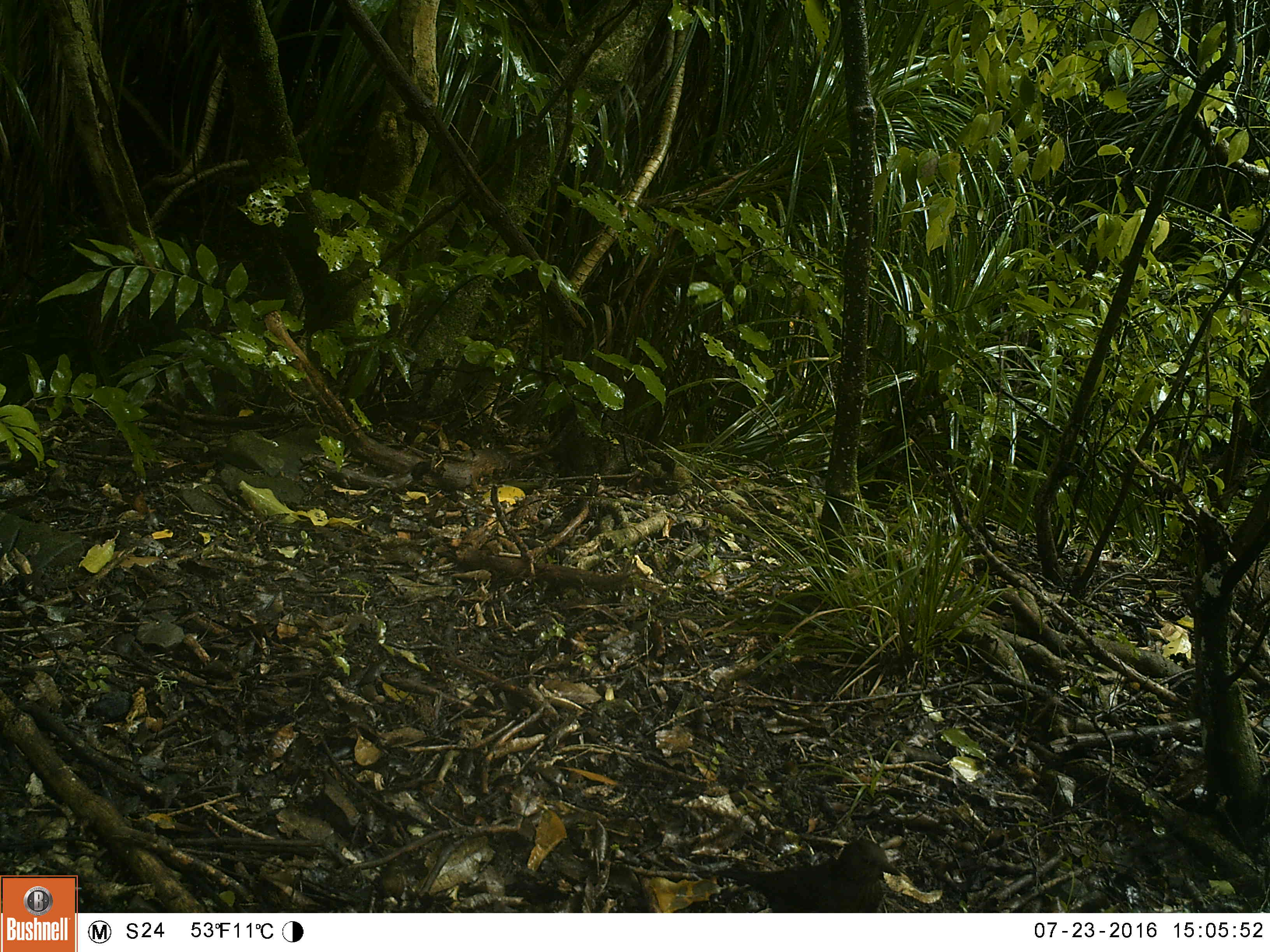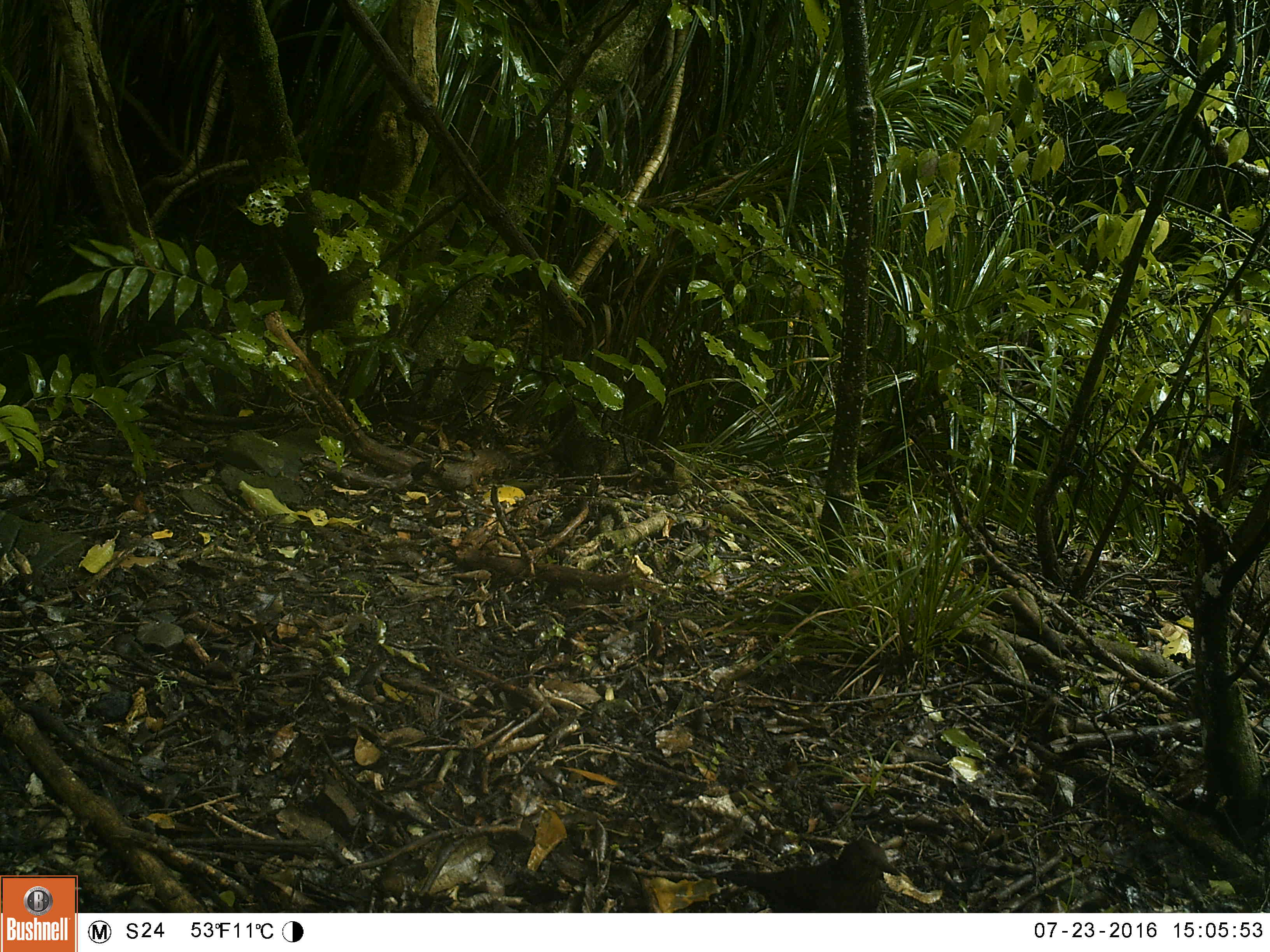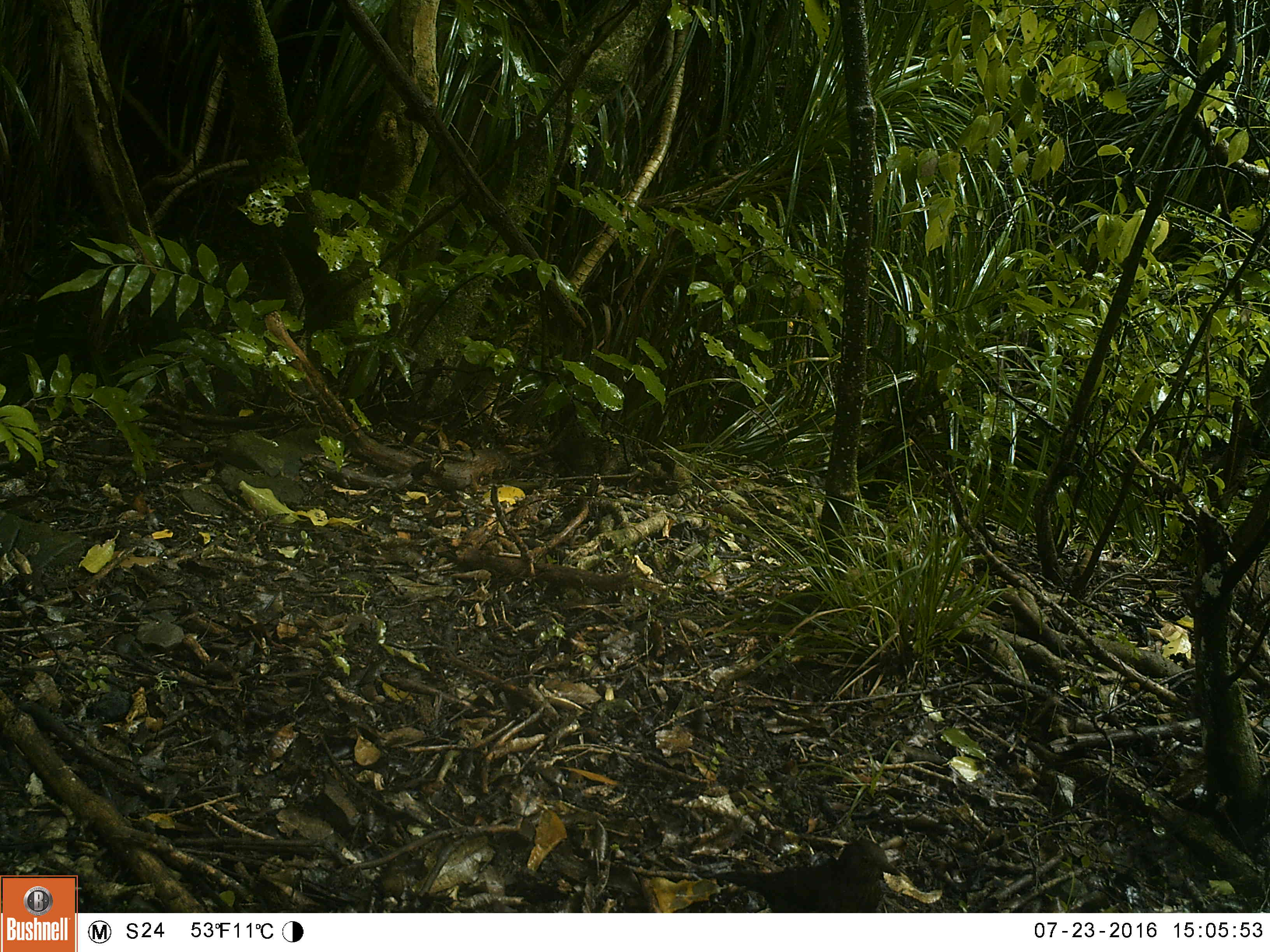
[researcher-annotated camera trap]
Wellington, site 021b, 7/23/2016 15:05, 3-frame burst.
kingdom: Animalia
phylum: Chordata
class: Aves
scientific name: Aves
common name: bird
Bird (Aves).